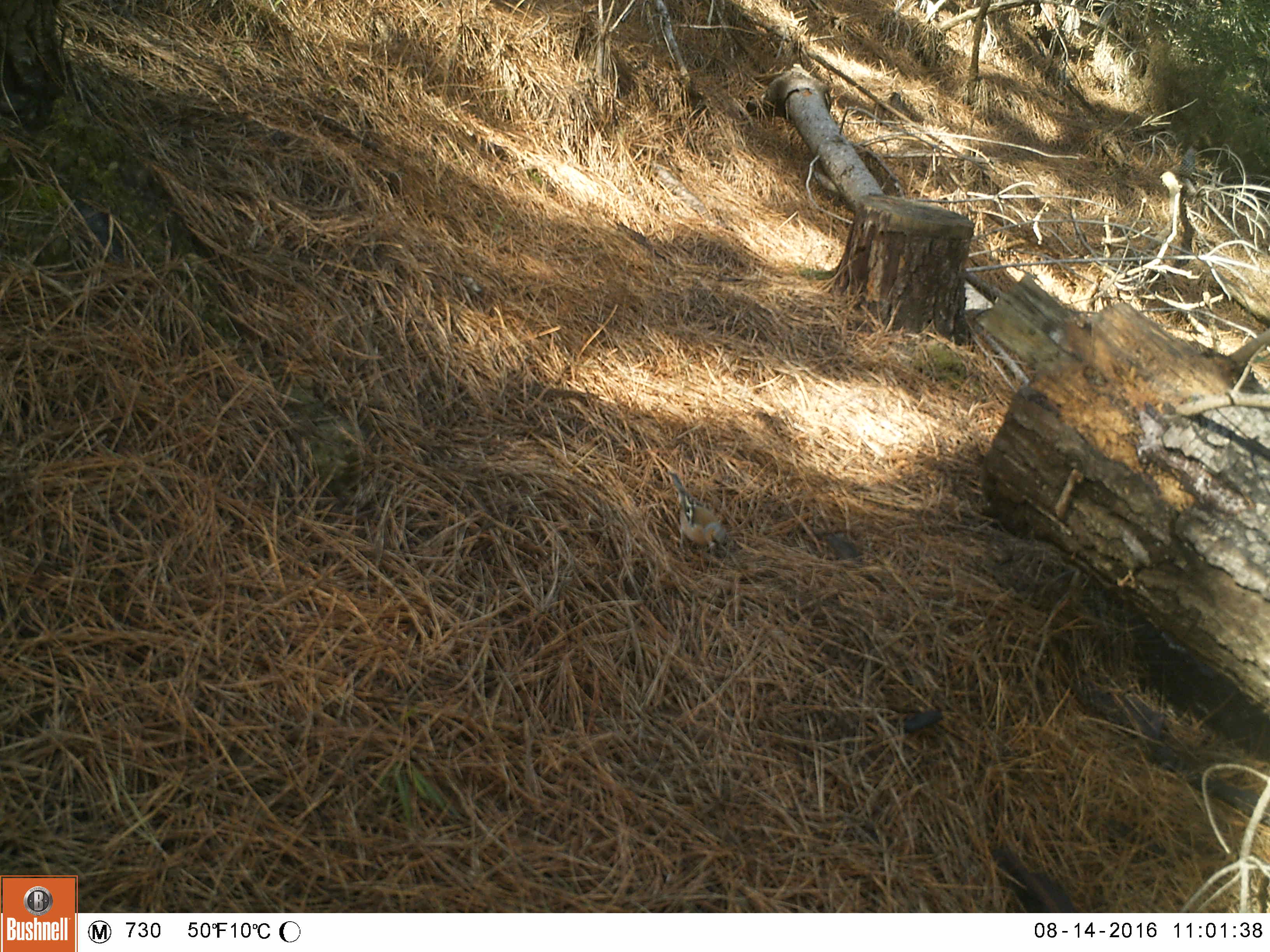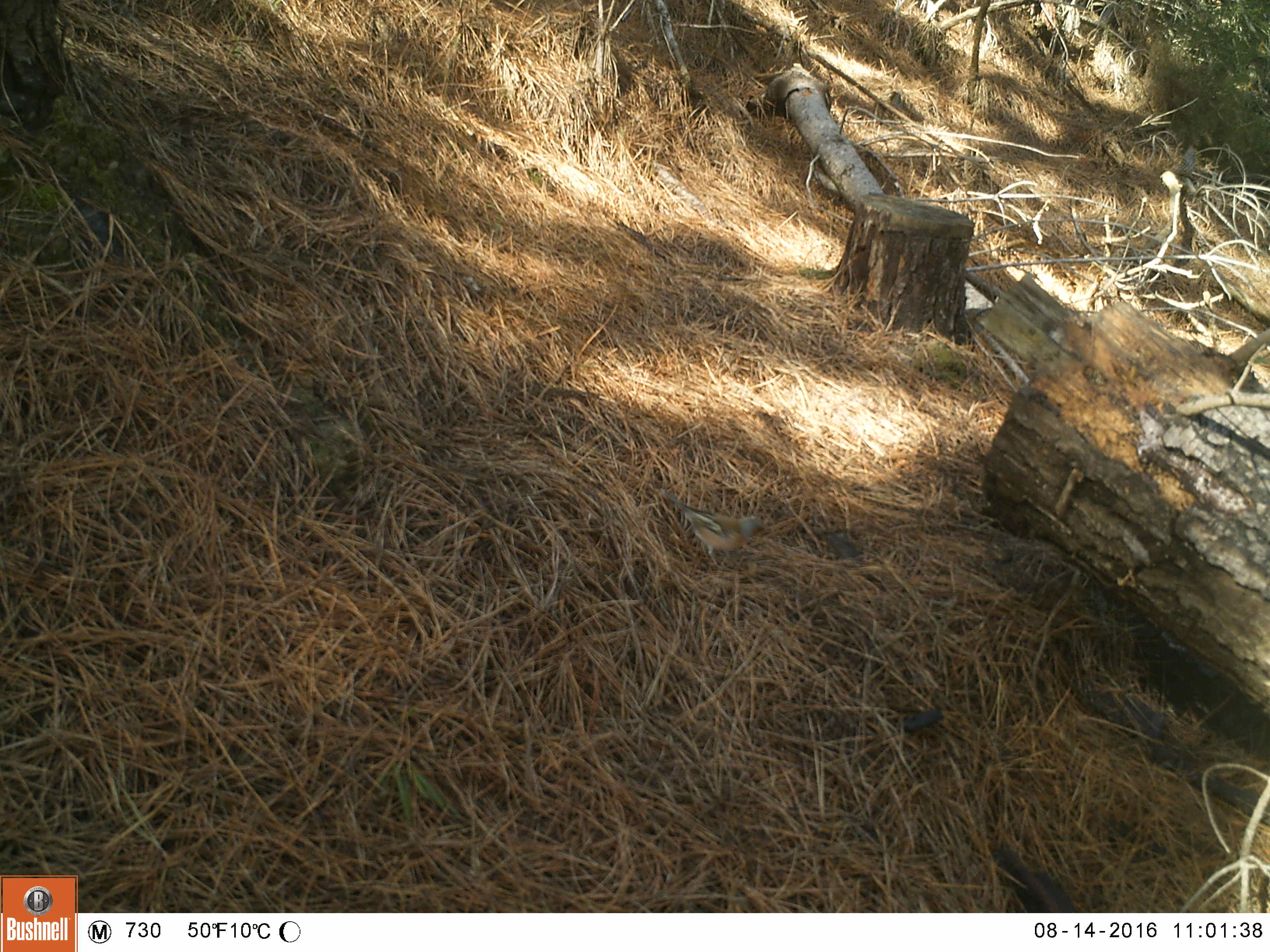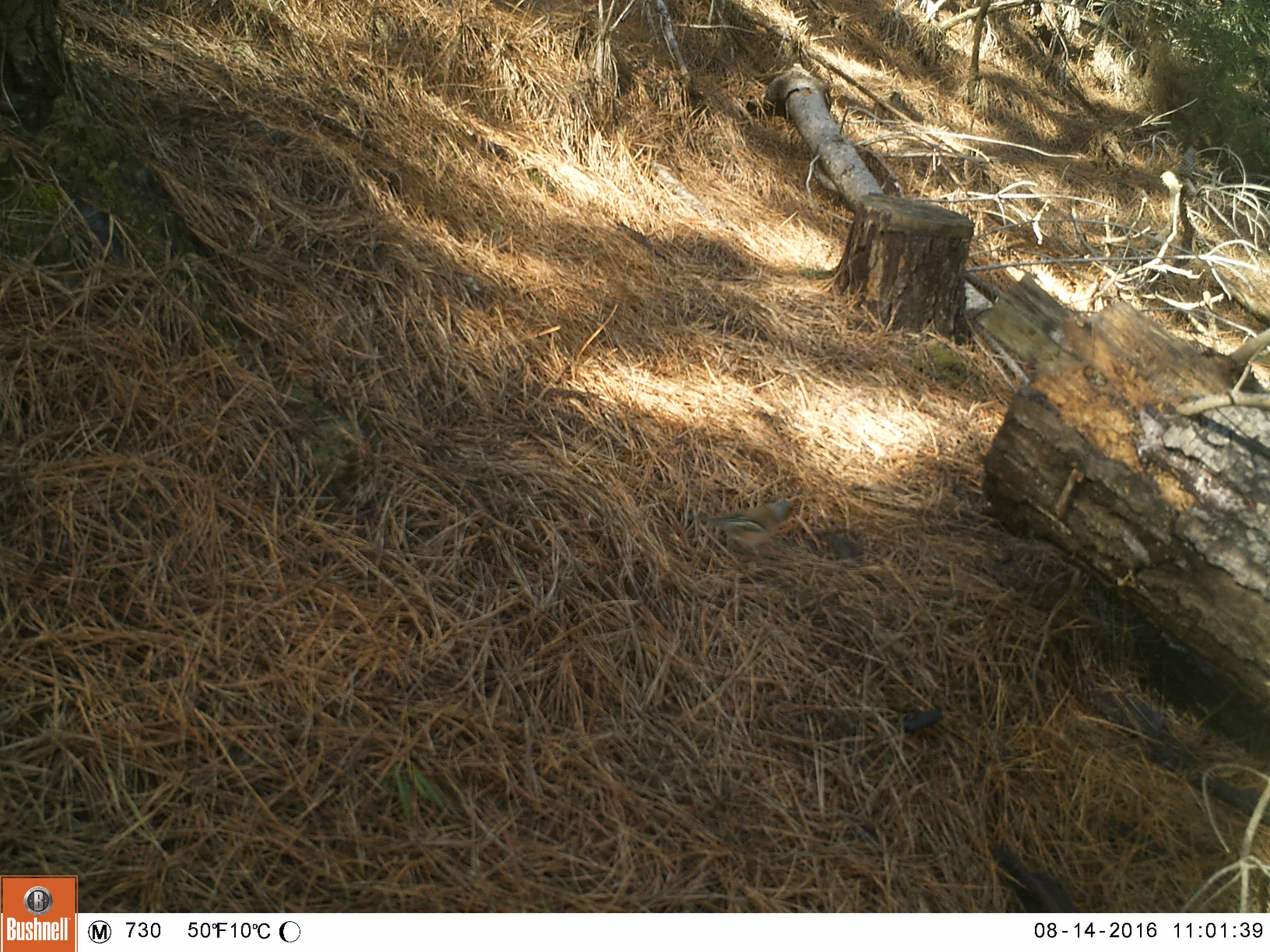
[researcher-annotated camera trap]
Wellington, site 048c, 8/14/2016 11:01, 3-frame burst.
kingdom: Animalia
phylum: Chordata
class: Aves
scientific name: Aves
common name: bird